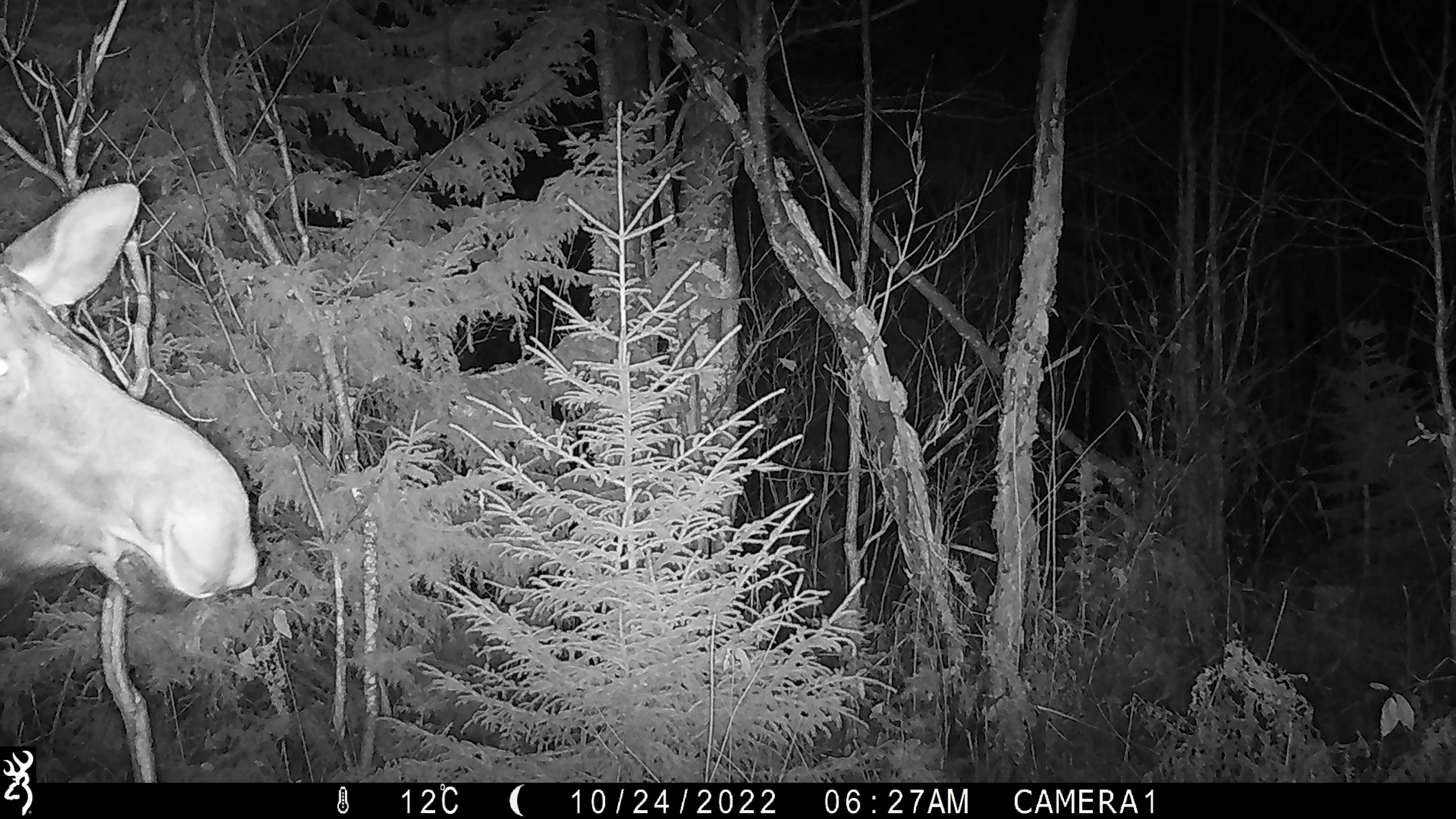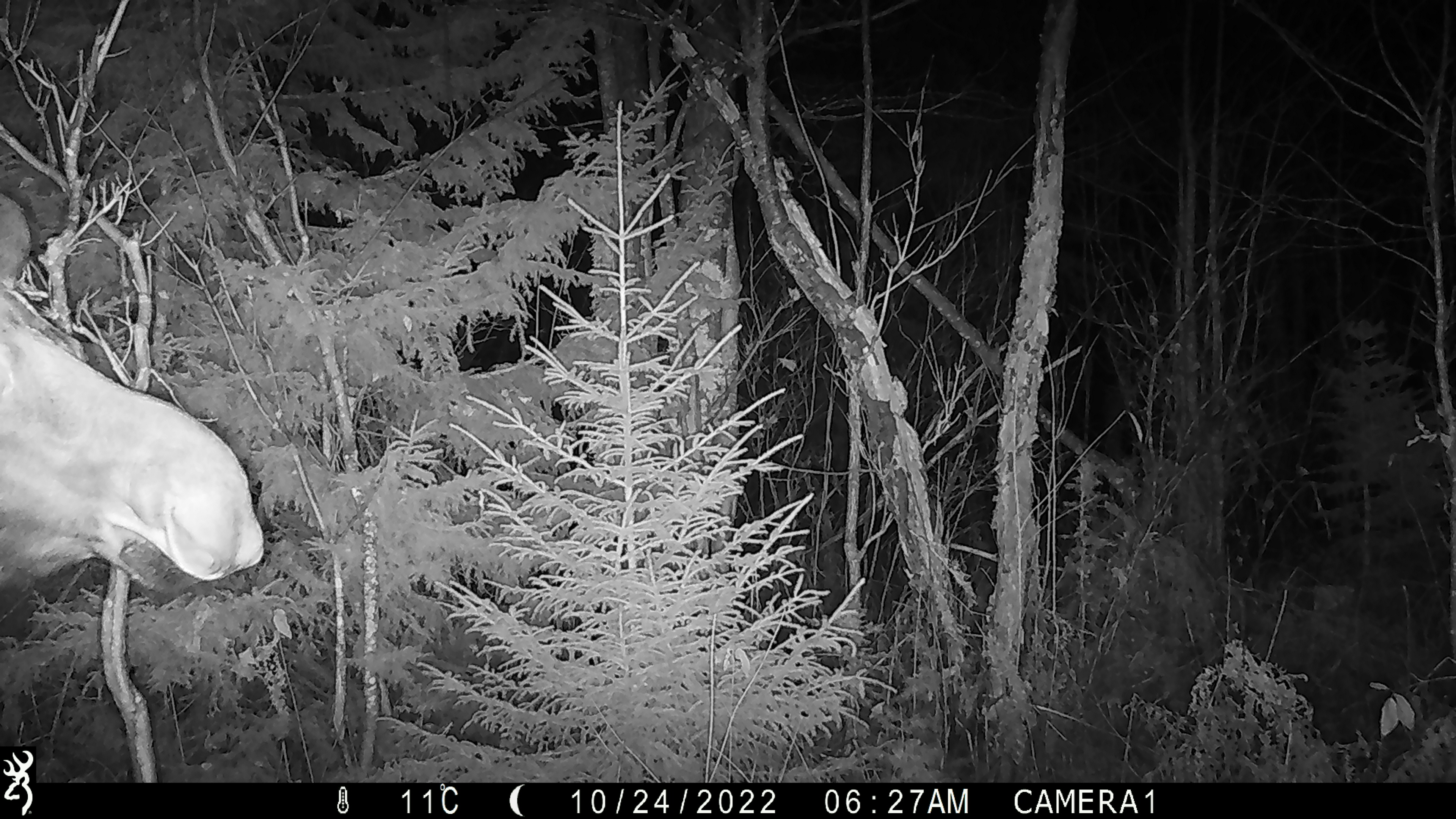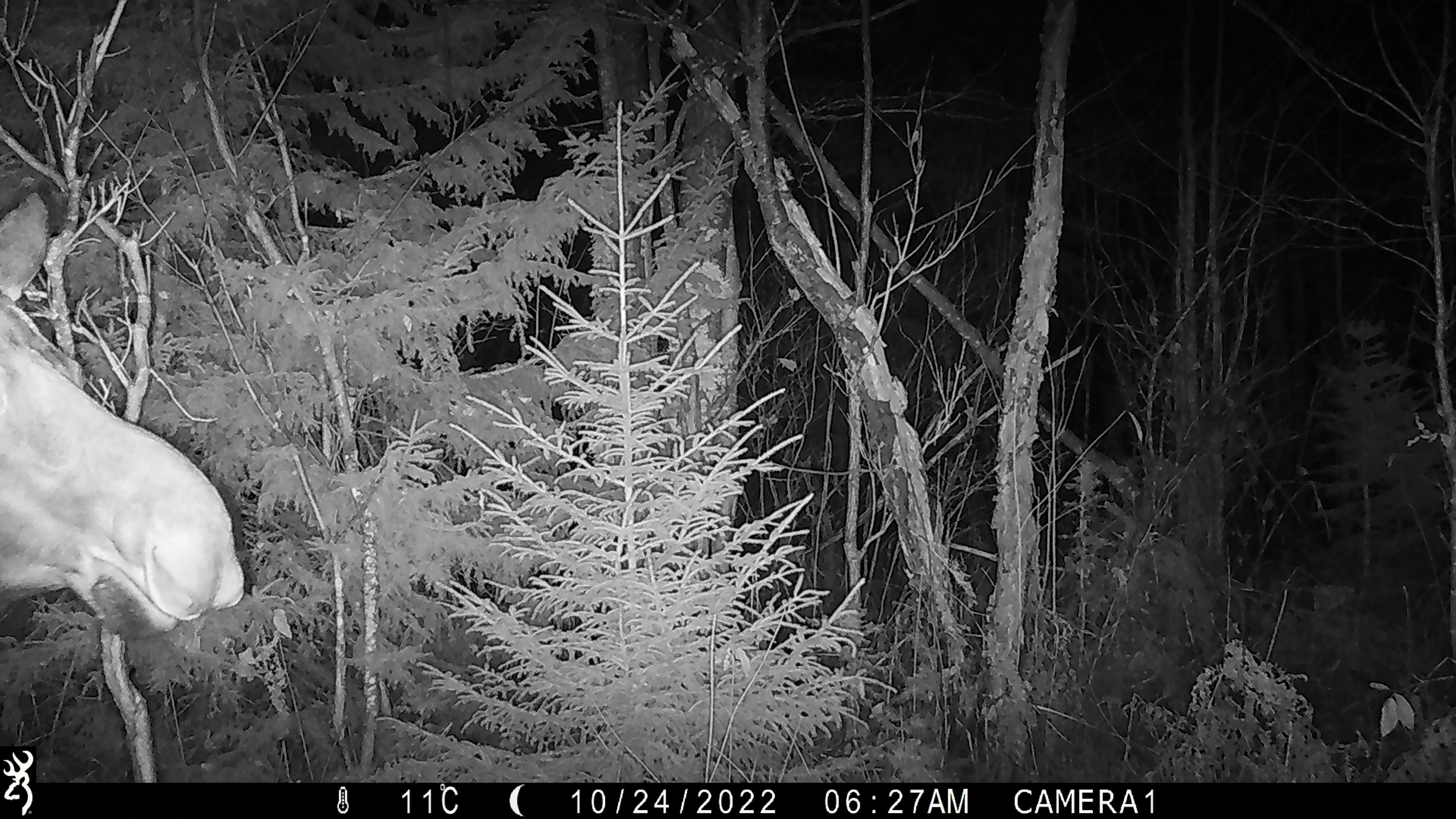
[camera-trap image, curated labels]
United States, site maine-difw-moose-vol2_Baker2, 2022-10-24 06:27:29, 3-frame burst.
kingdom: Animalia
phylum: Chordata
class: Mammalia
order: Artiodactyla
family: Cervidae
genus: Alces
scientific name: Alces alces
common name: moose